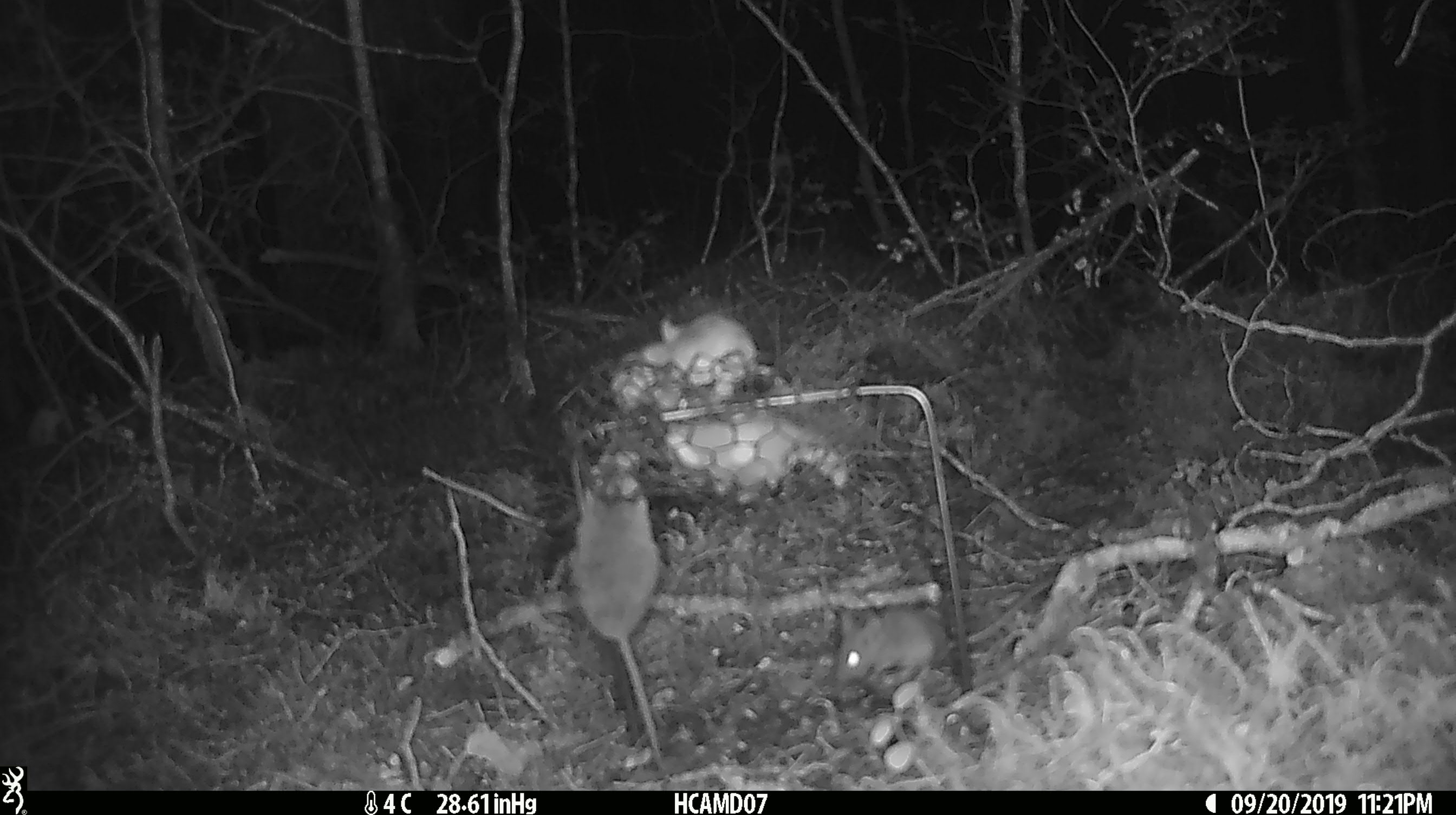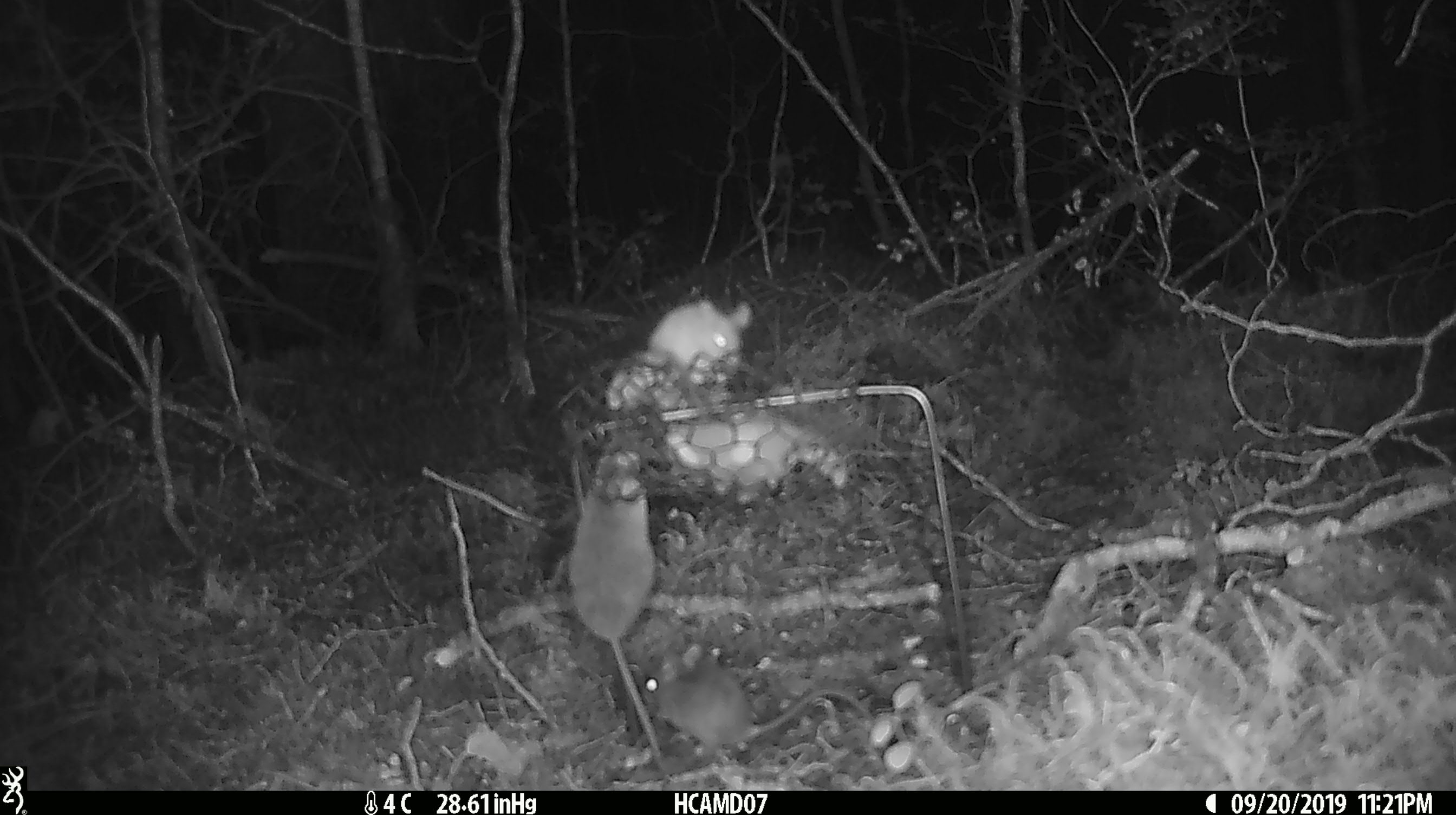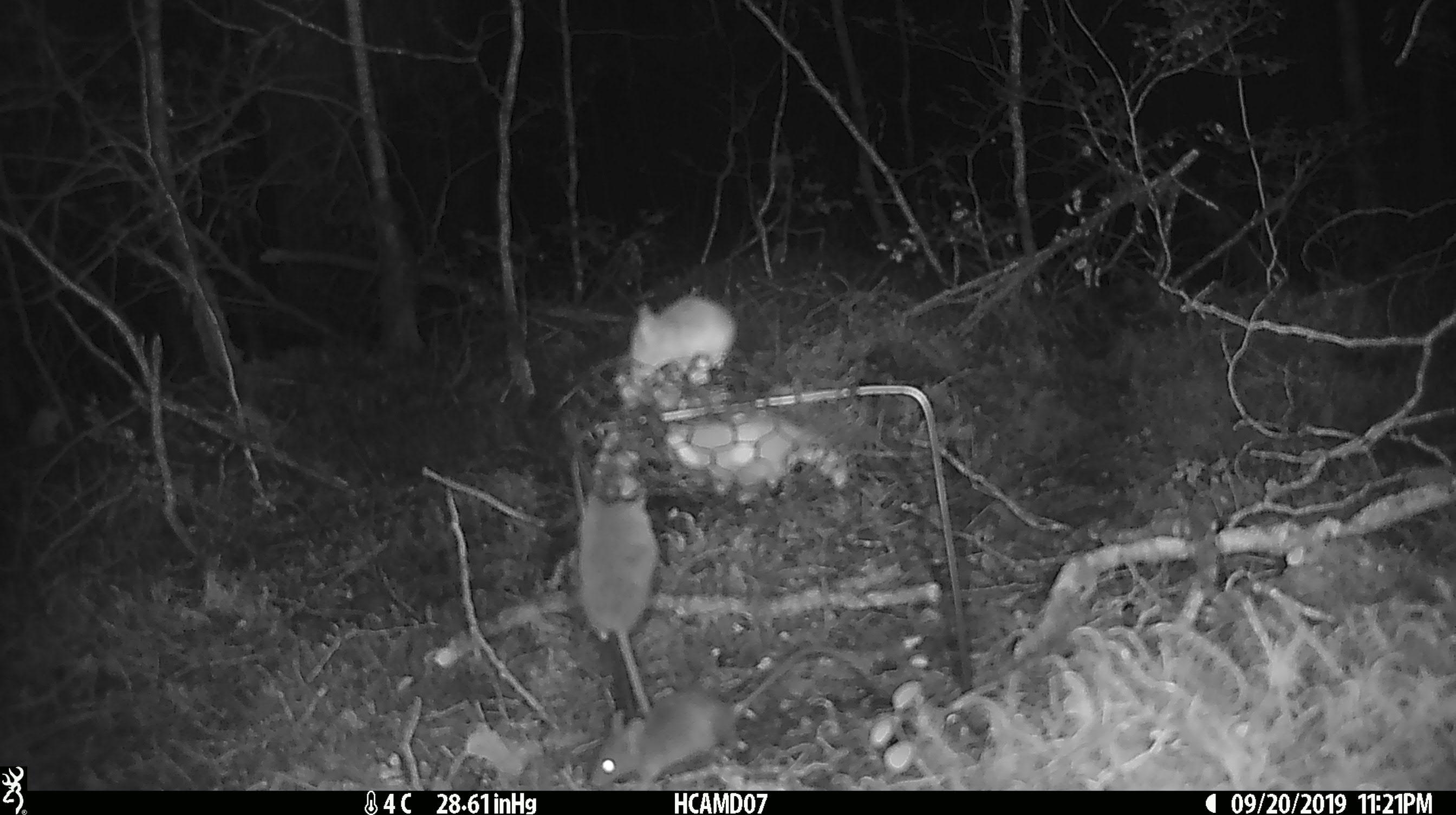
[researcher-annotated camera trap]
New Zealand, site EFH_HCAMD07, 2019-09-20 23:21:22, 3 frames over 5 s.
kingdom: Animalia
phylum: Chordata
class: Mammalia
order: Rodentia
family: Muridae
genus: Mus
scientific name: Mus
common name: mouse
Mouse (Mus).